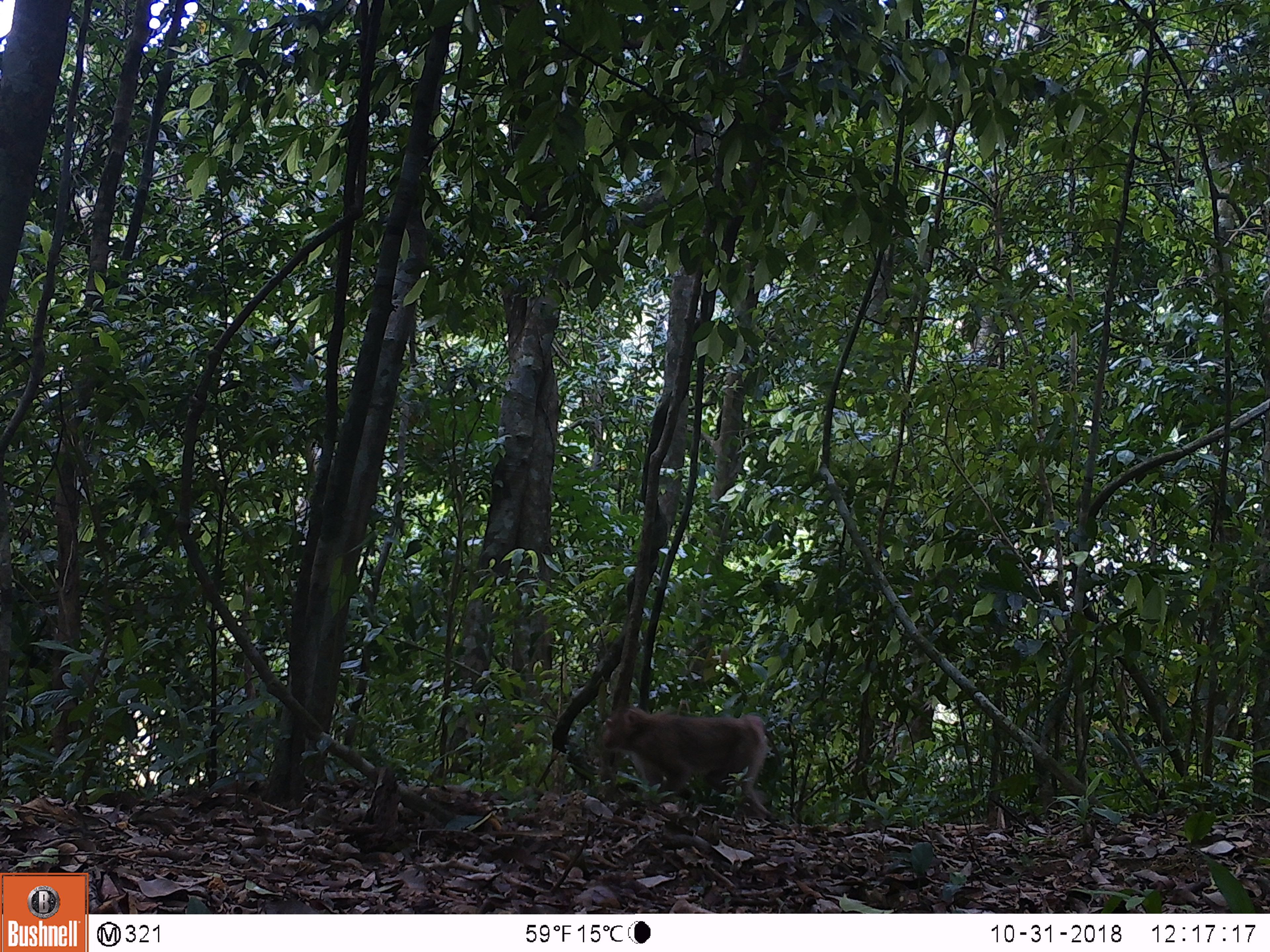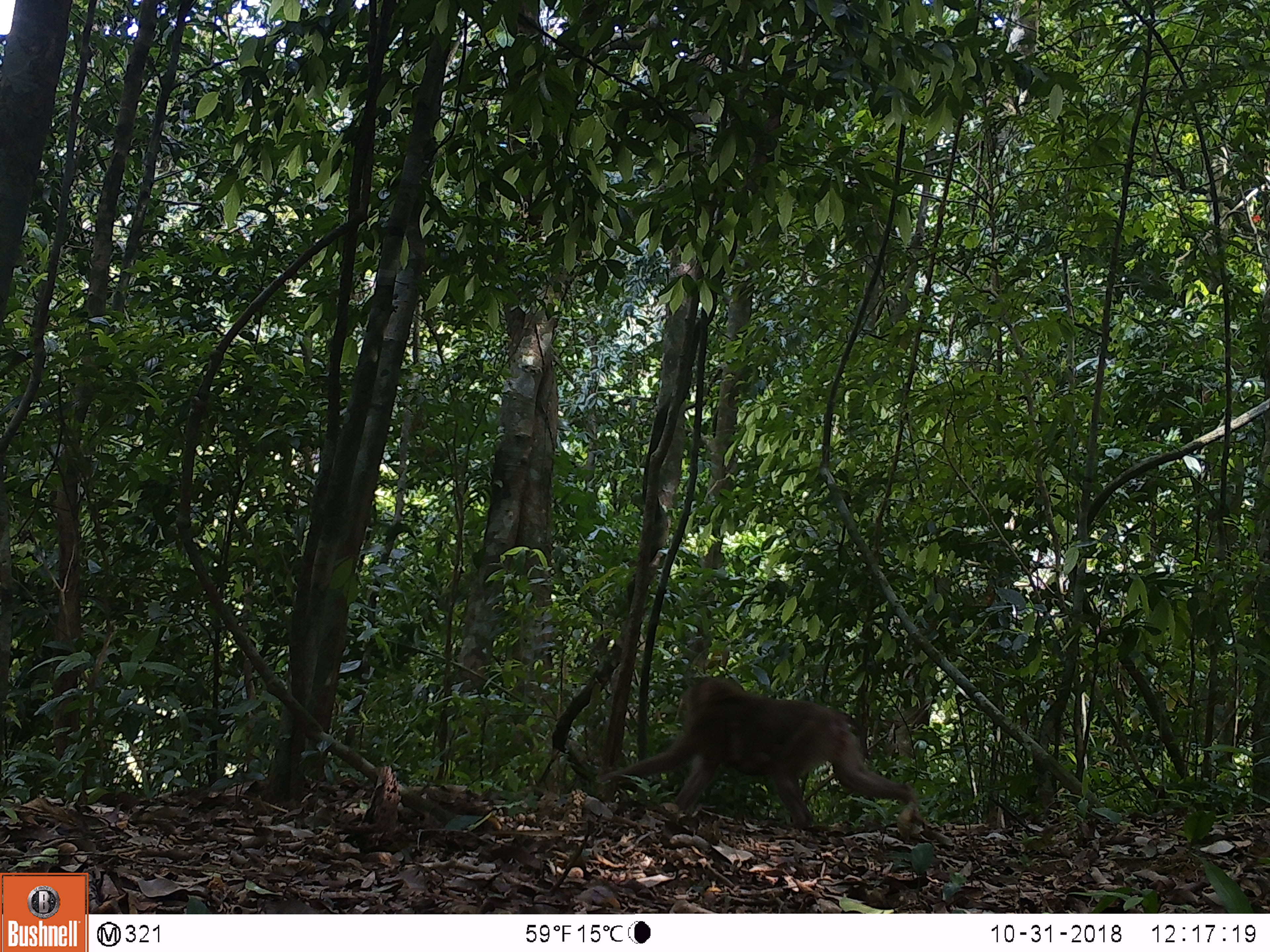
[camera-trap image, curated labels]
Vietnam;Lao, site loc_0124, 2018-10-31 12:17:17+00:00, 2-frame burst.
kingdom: Animalia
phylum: Chordata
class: Mammalia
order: Primates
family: Cercopithecidae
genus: Macaca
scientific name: Macaca nemestrina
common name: pig-tailed macaque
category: pig tailed macaque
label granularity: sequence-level